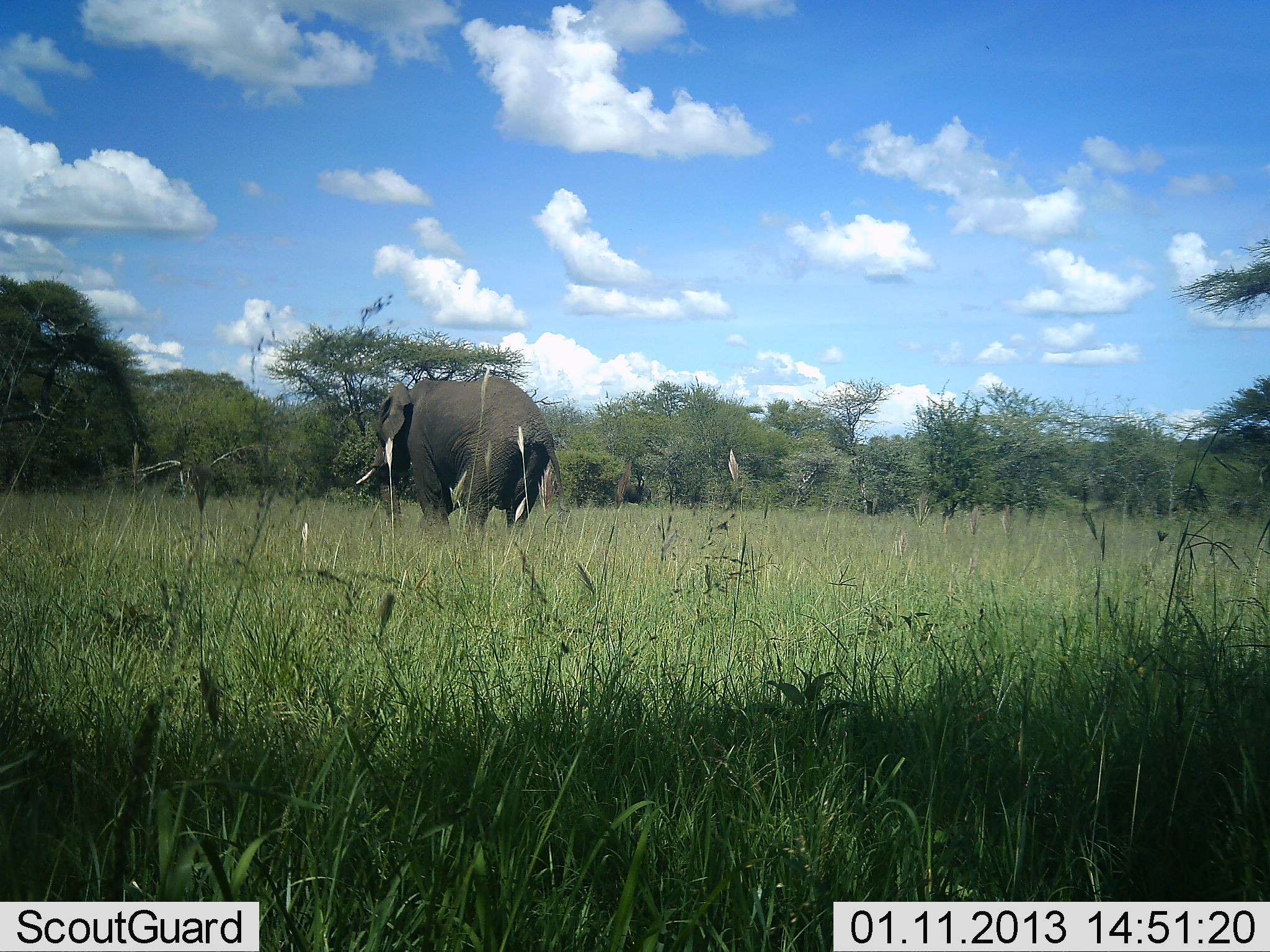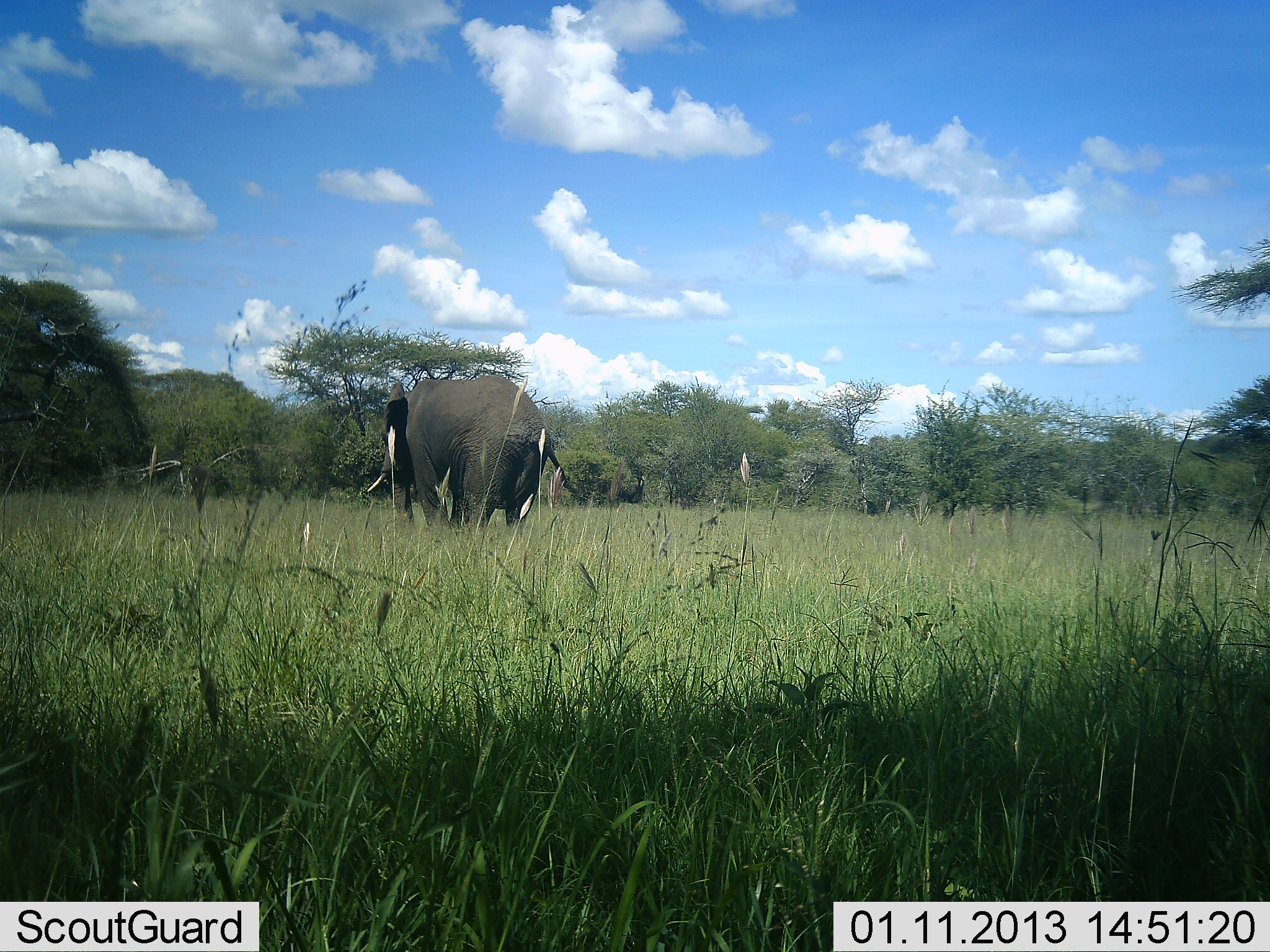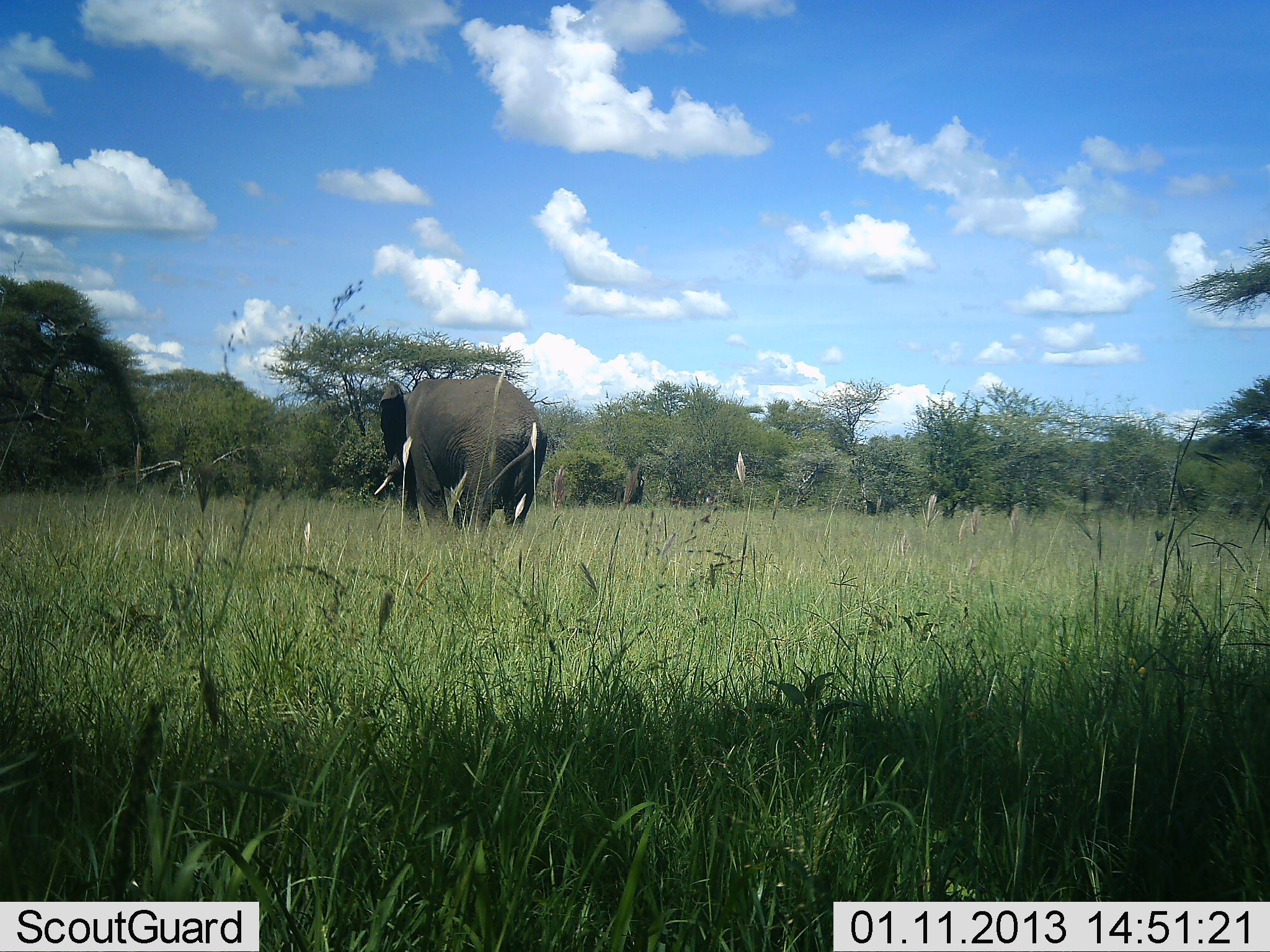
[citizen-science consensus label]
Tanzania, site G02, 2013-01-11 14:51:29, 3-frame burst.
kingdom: Animalia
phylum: Chordata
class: Mammalia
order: Proboscidea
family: Elephantidae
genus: Loxodonta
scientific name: Loxodonta africana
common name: african bush elephant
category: elephant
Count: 1.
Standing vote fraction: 71%.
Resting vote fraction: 0%.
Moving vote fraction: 19%.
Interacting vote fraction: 0%.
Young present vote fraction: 0%.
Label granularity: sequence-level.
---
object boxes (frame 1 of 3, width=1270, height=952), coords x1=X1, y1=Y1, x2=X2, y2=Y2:
animal: x1=356, y1=375, x2=567, y2=541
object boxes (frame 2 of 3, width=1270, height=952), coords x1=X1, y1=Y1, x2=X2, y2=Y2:
animal: x1=367, y1=373, x2=573, y2=541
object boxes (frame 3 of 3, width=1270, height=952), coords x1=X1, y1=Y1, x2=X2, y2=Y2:
animal: x1=374, y1=375, x2=548, y2=540; x1=617, y1=483, x2=644, y2=505